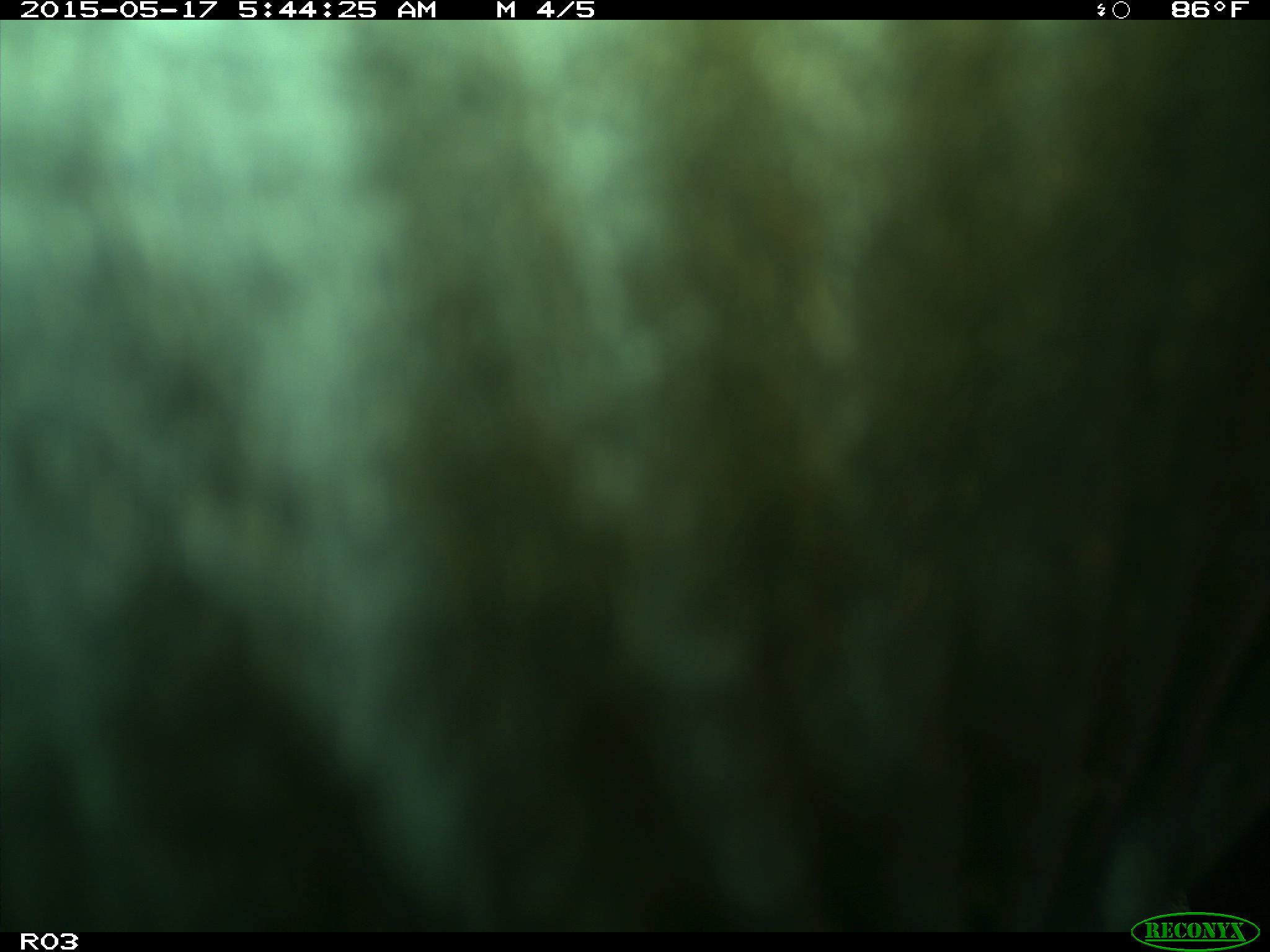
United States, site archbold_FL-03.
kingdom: Animalia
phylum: Chordata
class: Mammalia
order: Artiodactyla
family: Bovidae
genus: Bos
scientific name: Bos taurus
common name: domestic cow